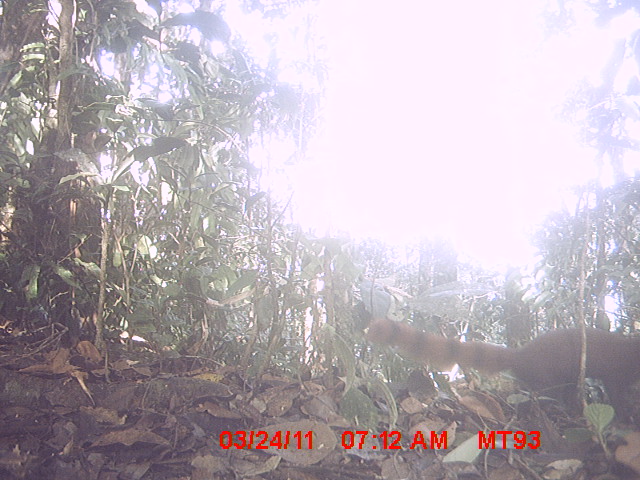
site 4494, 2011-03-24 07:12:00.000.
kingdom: Animalia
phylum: Chordata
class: Mammalia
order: Carnivora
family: Eupleridae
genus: Galidia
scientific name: Galidia elegans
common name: ring-tailed vontsira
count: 1